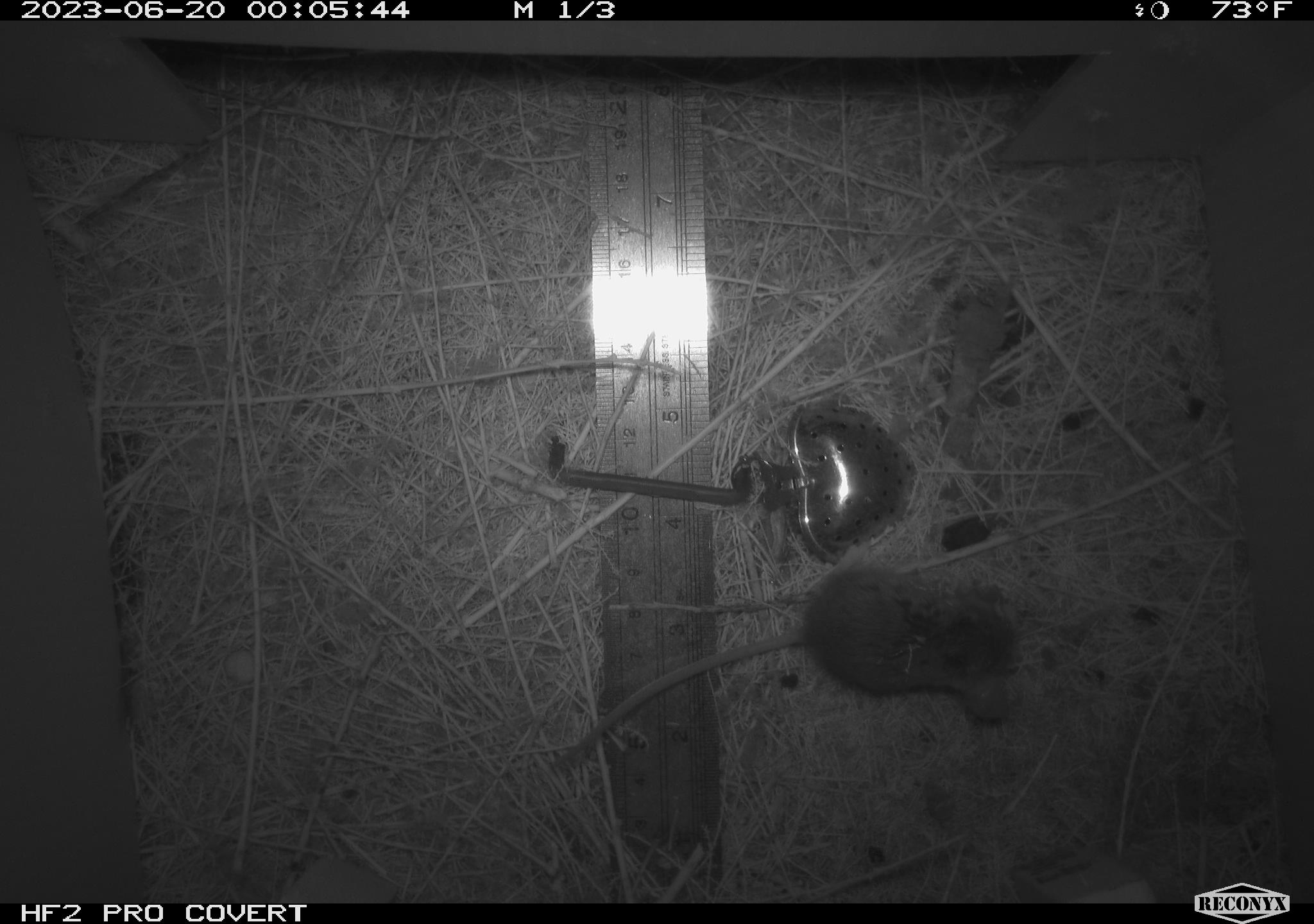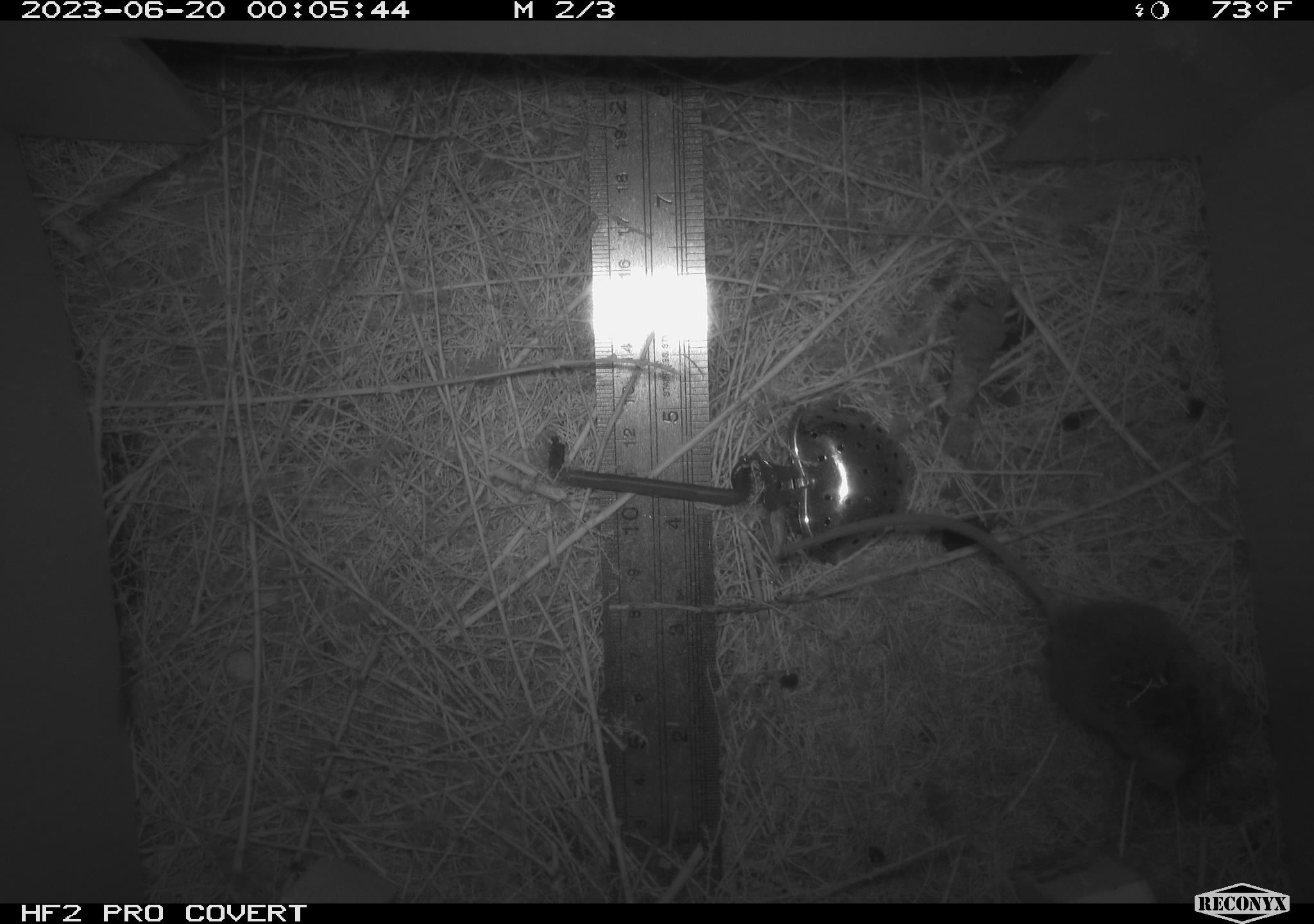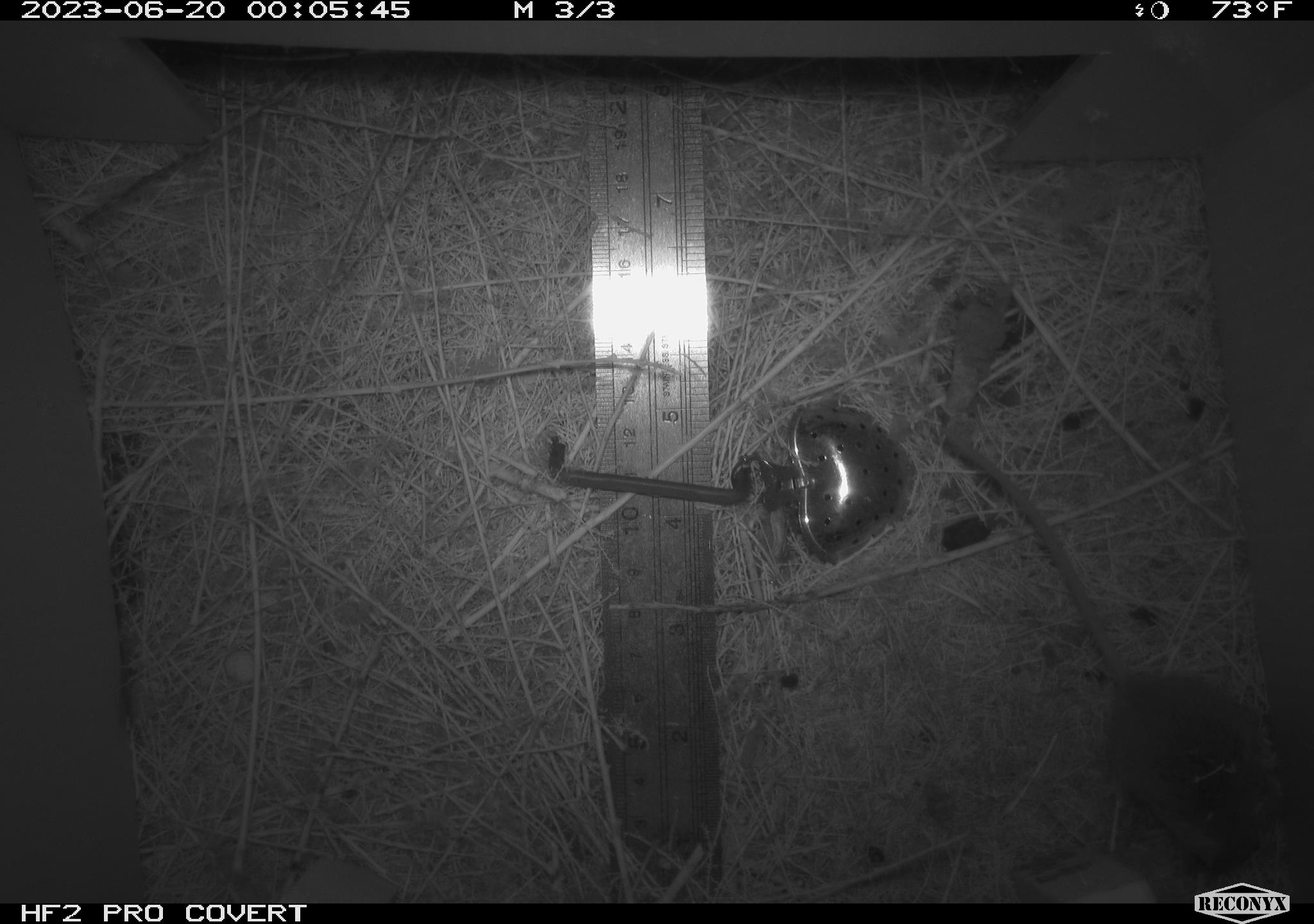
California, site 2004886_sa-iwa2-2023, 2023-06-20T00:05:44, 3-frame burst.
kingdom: Animalia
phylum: Chordata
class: Mammalia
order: Rodentia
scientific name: Rodentia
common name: mouse species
Mouse species (Rodentia).